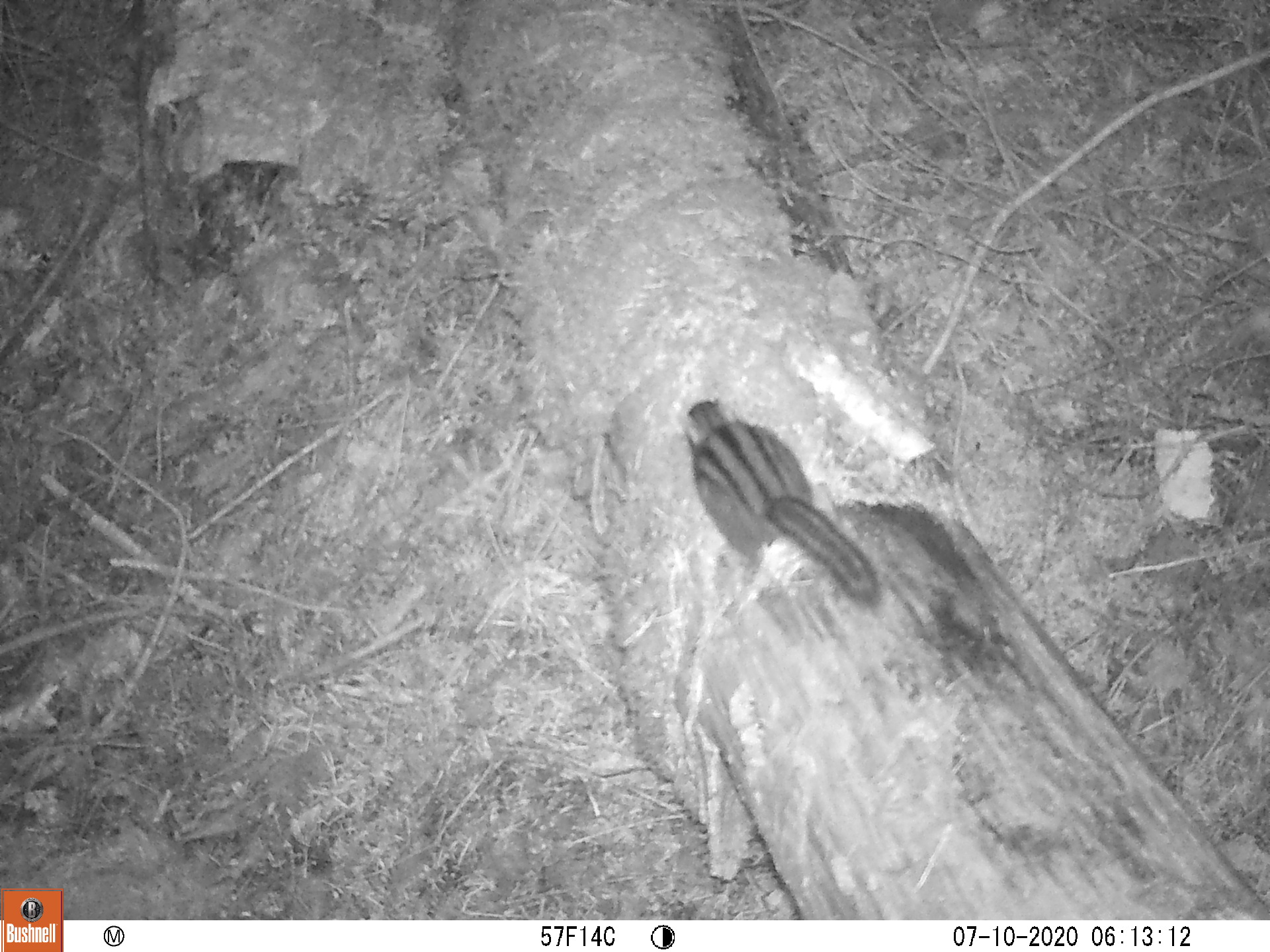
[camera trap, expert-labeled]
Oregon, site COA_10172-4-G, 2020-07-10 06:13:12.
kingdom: Animalia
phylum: Chordata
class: Mammalia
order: Rodentia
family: Sciuridae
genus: Neotamias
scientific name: Neotamias townsendii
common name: townsend's chipmunk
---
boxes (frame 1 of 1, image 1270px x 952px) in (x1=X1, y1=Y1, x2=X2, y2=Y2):
townsend's chipmunk: (x1=674, y1=389, x2=885, y2=612)